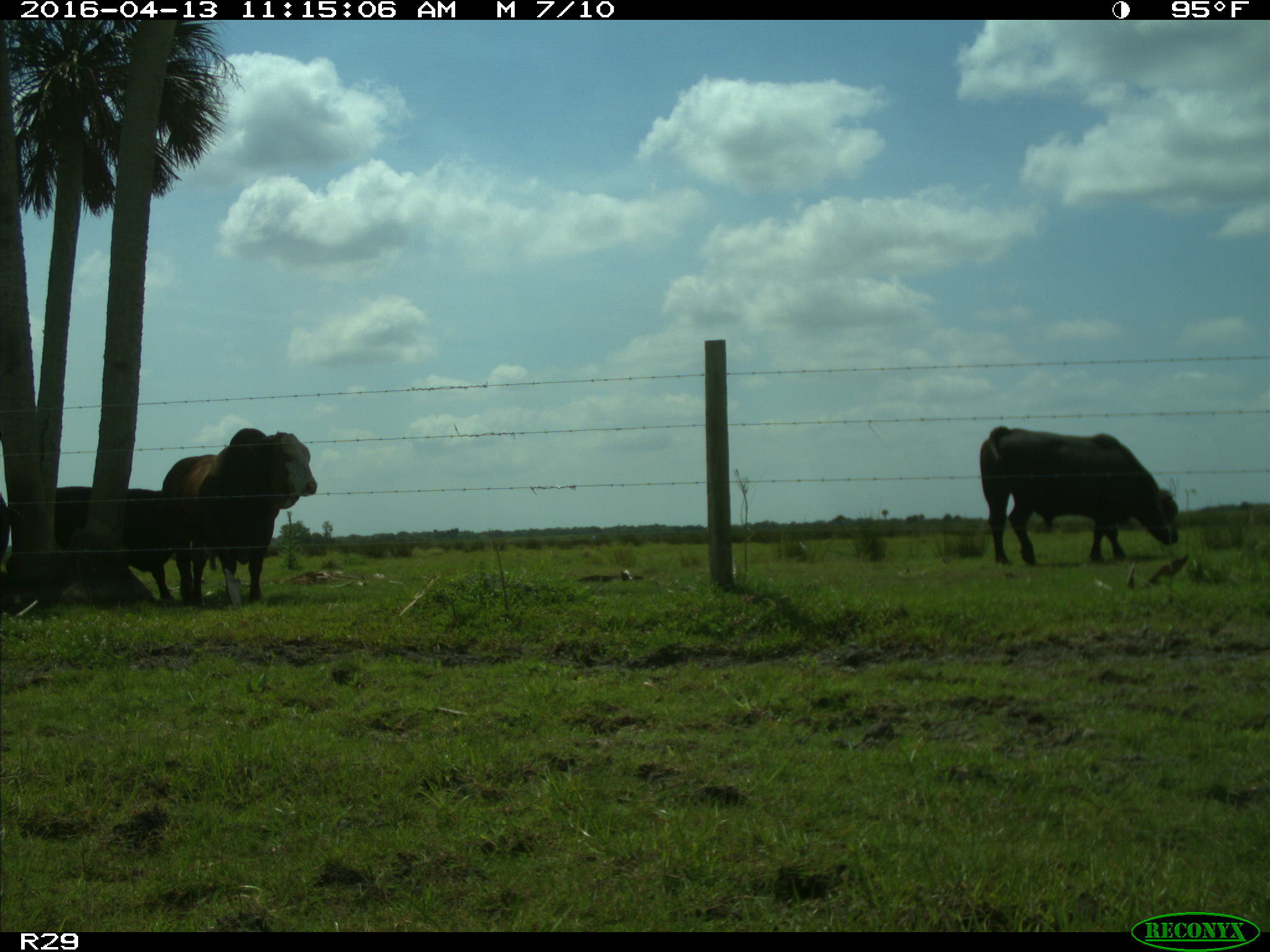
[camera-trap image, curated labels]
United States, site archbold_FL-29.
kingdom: Animalia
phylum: Chordata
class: Mammalia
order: Artiodactyla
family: Bovidae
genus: Bos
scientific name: Bos taurus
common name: domestic cow